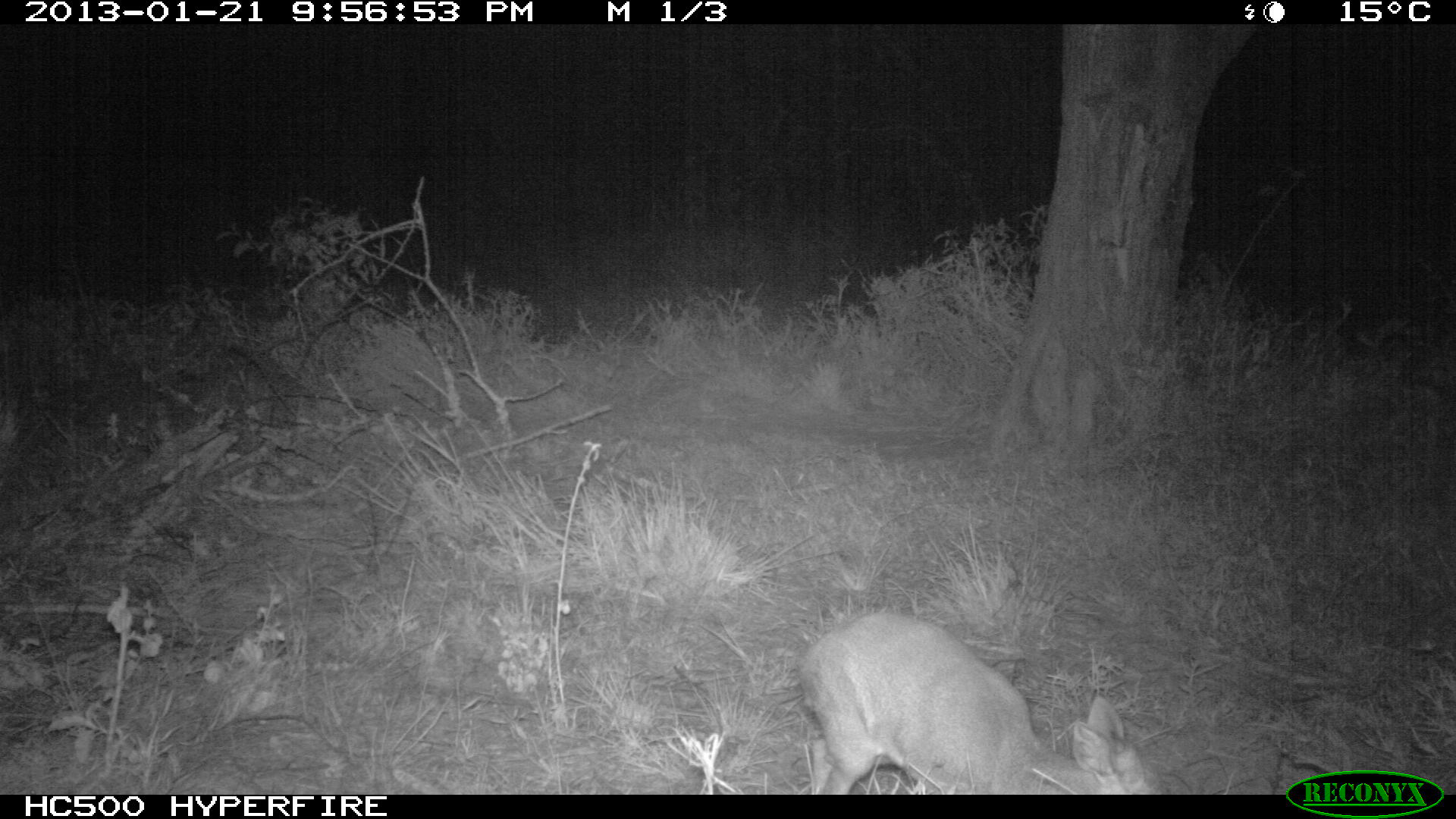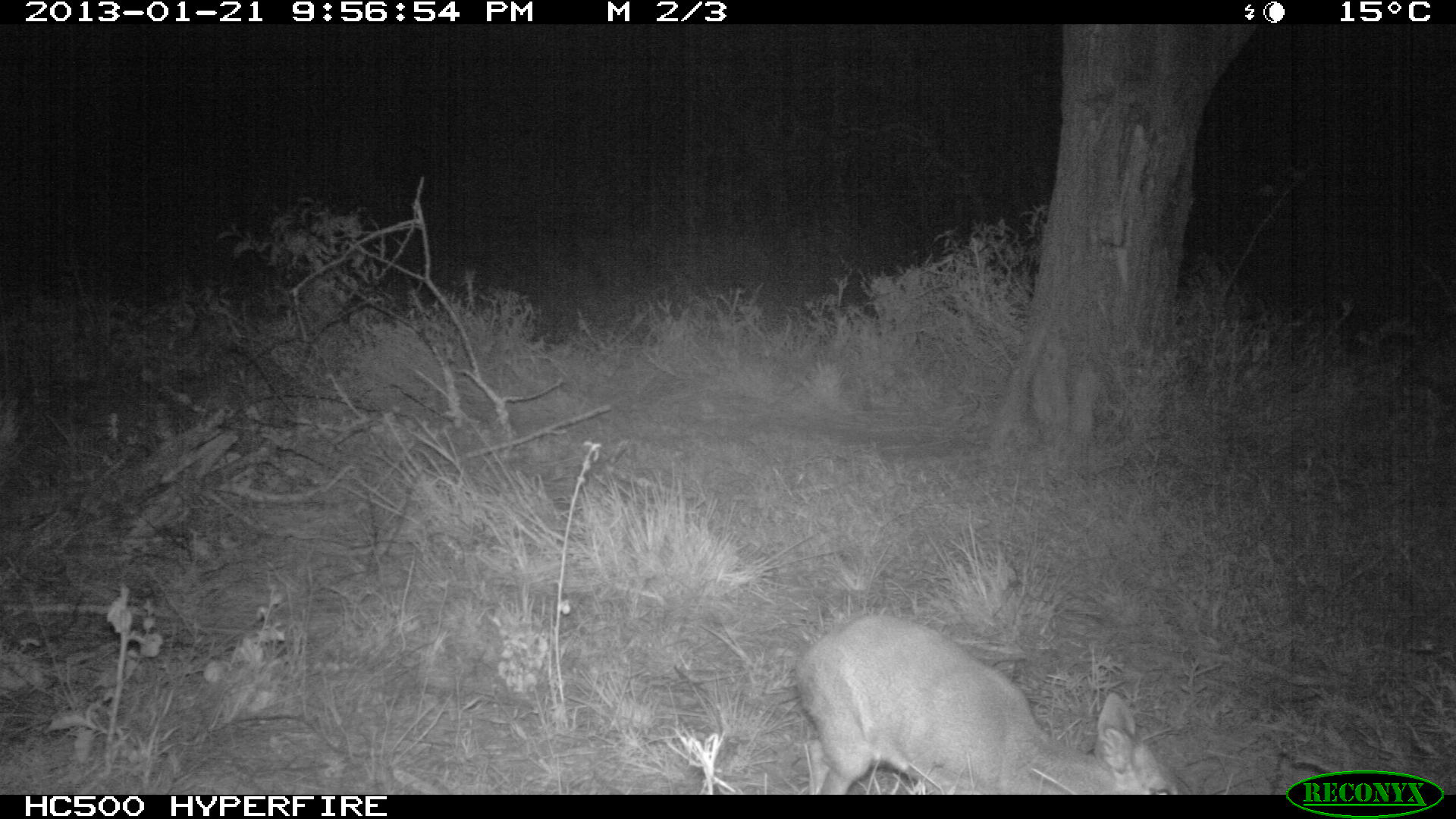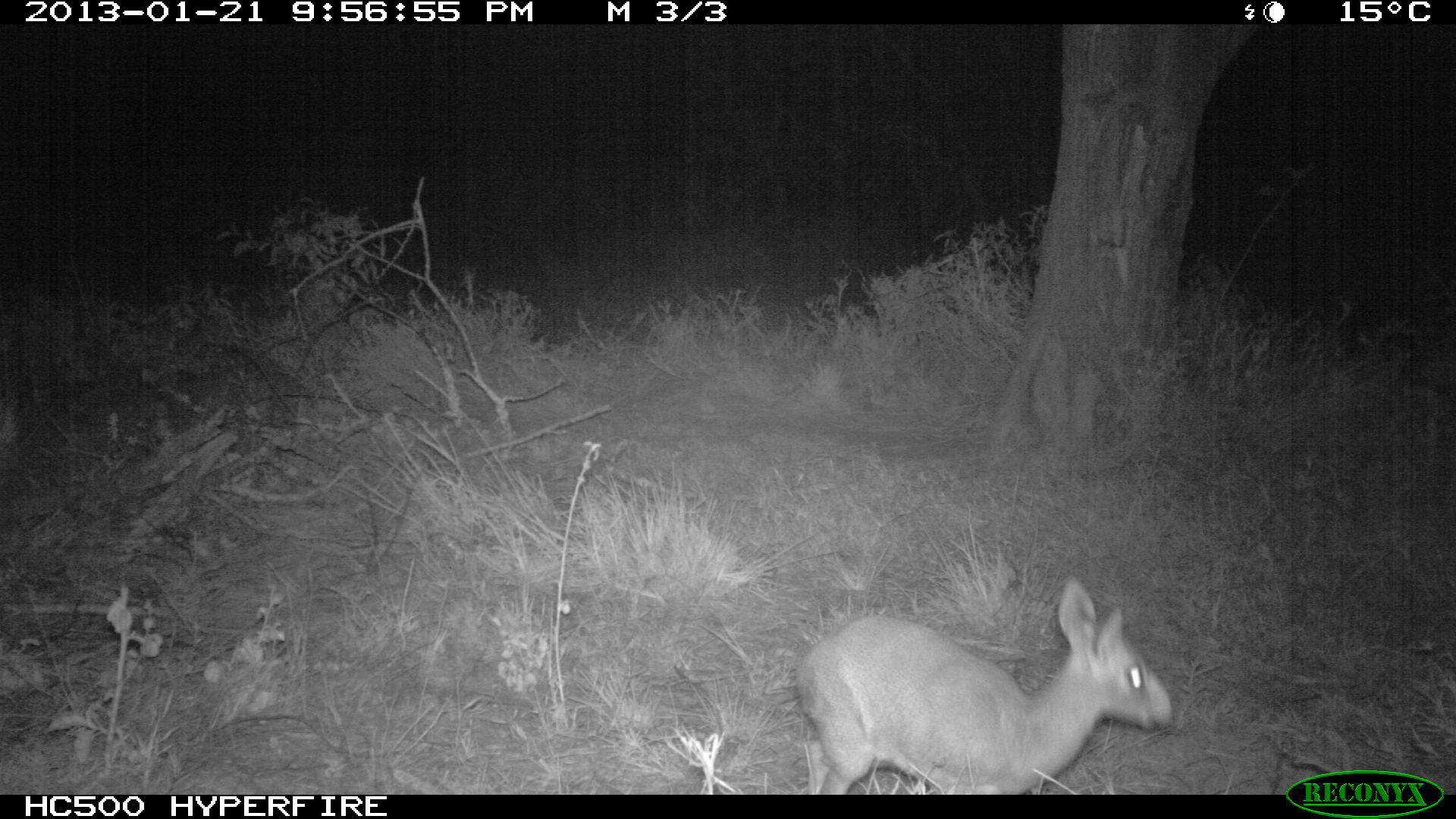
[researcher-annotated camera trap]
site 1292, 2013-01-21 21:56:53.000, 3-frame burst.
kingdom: Animalia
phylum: Chordata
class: Mammalia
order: Artiodactyla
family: Bovidae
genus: Madoqua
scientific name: Madoqua guentheri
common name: günther's dik-dik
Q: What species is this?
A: Madoqua guentheri (günther's dik-dik).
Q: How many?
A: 1.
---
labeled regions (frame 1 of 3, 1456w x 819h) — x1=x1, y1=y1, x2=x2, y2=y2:
madoqua guentheri: x1=795, y1=613, x2=1152, y2=791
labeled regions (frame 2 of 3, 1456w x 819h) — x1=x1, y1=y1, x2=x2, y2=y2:
madoqua guentheri: x1=794, y1=615, x2=1190, y2=795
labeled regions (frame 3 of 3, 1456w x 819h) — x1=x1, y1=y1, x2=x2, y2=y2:
madoqua guentheri: x1=792, y1=576, x2=1171, y2=791